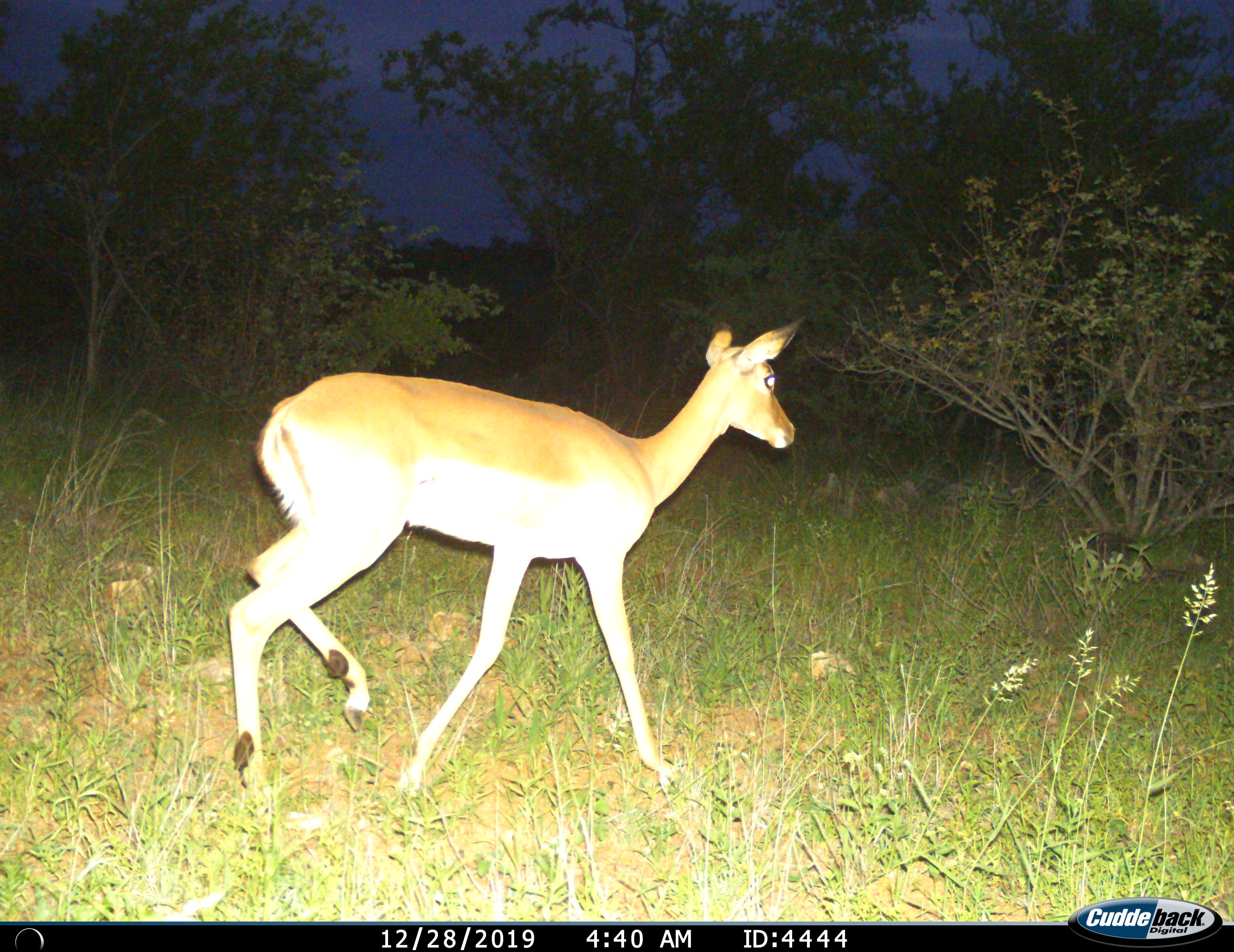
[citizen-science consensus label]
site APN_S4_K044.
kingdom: Animalia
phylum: Chordata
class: Mammalia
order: Artiodactyla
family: Bovidae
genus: Aepyceros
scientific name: Aepyceros melampus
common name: impala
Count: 1.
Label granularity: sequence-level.